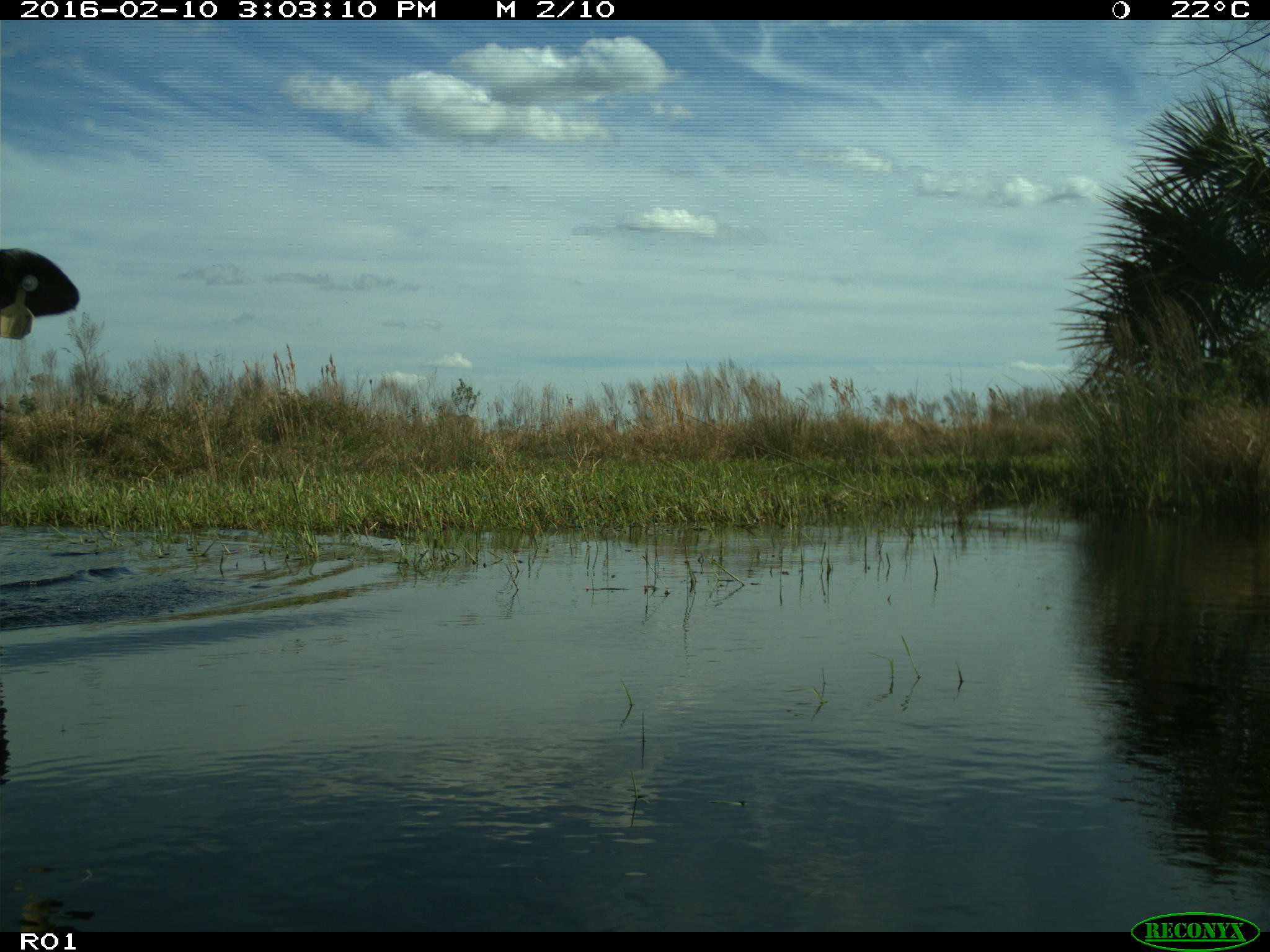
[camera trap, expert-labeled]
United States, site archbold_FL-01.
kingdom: Animalia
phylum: Chordata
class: Mammalia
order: Artiodactyla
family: Bovidae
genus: Bos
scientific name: Bos taurus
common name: domestic cow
Bos taurus (domestic cow).